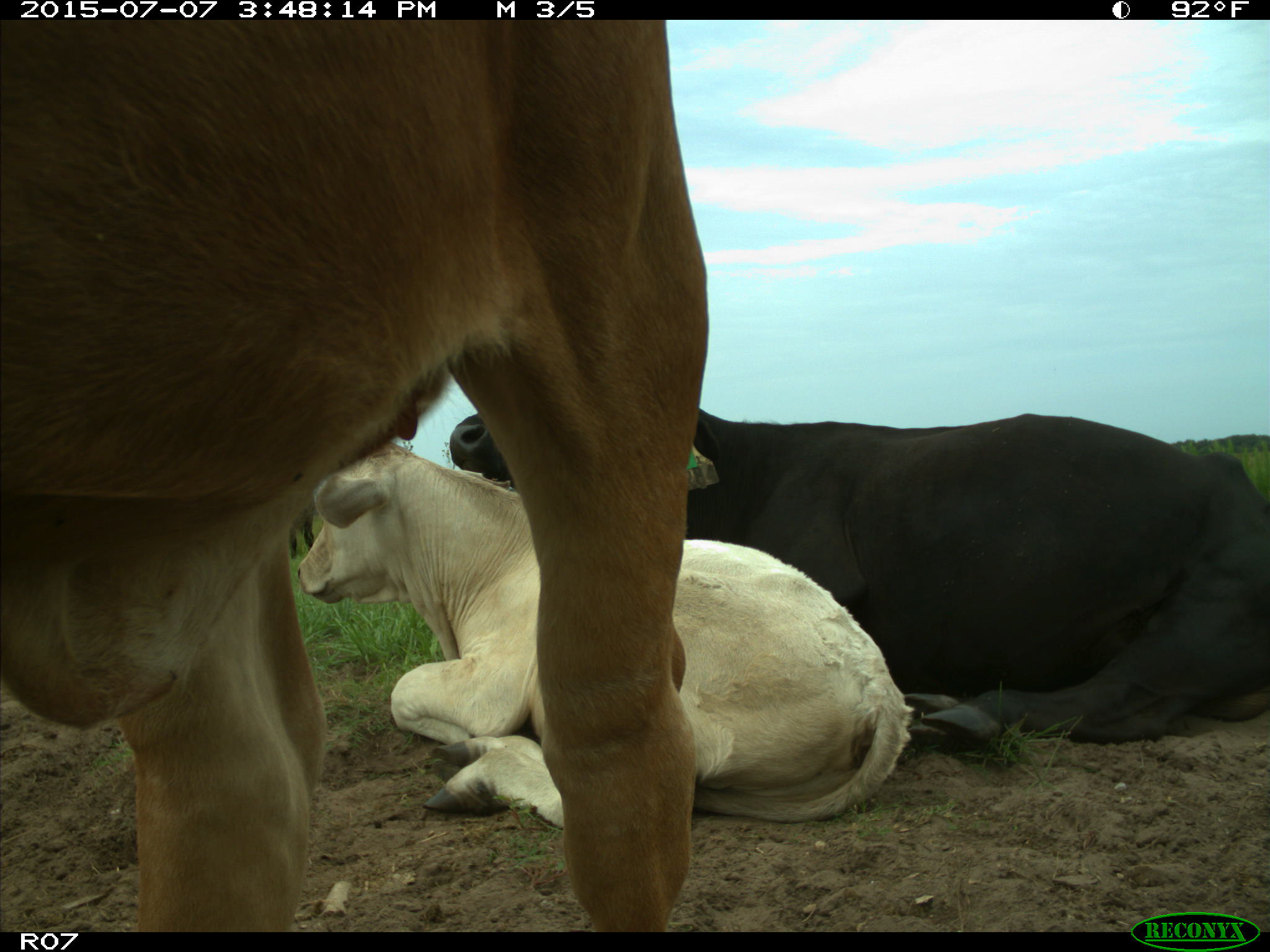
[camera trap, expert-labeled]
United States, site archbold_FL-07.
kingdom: Animalia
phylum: Chordata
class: Mammalia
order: Artiodactyla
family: Bovidae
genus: Bos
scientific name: Bos taurus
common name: domestic cow